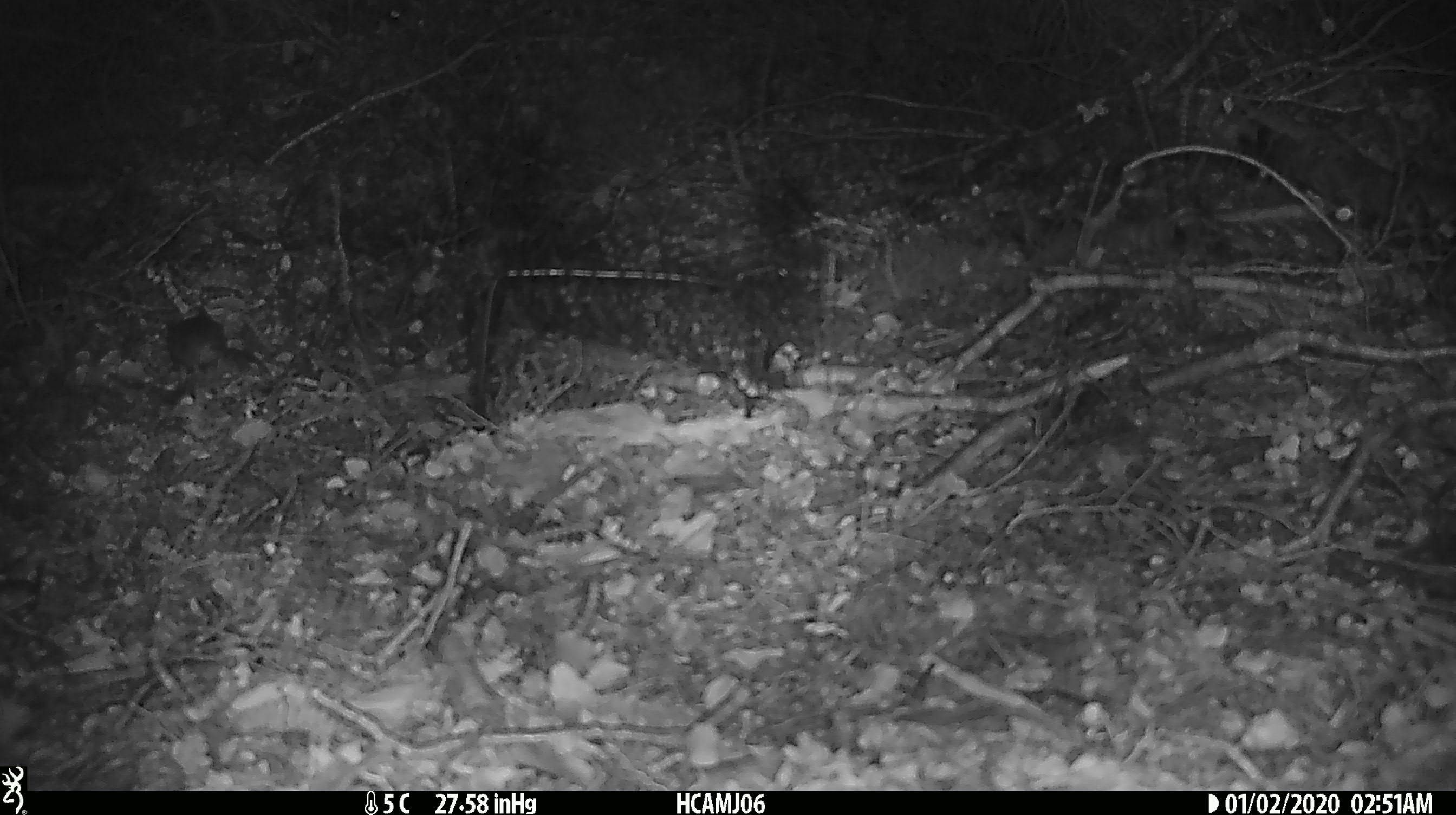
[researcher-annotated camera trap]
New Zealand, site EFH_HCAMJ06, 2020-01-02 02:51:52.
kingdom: Animalia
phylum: Chordata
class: Mammalia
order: Rodentia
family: Muridae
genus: Mus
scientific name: Mus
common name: mouse